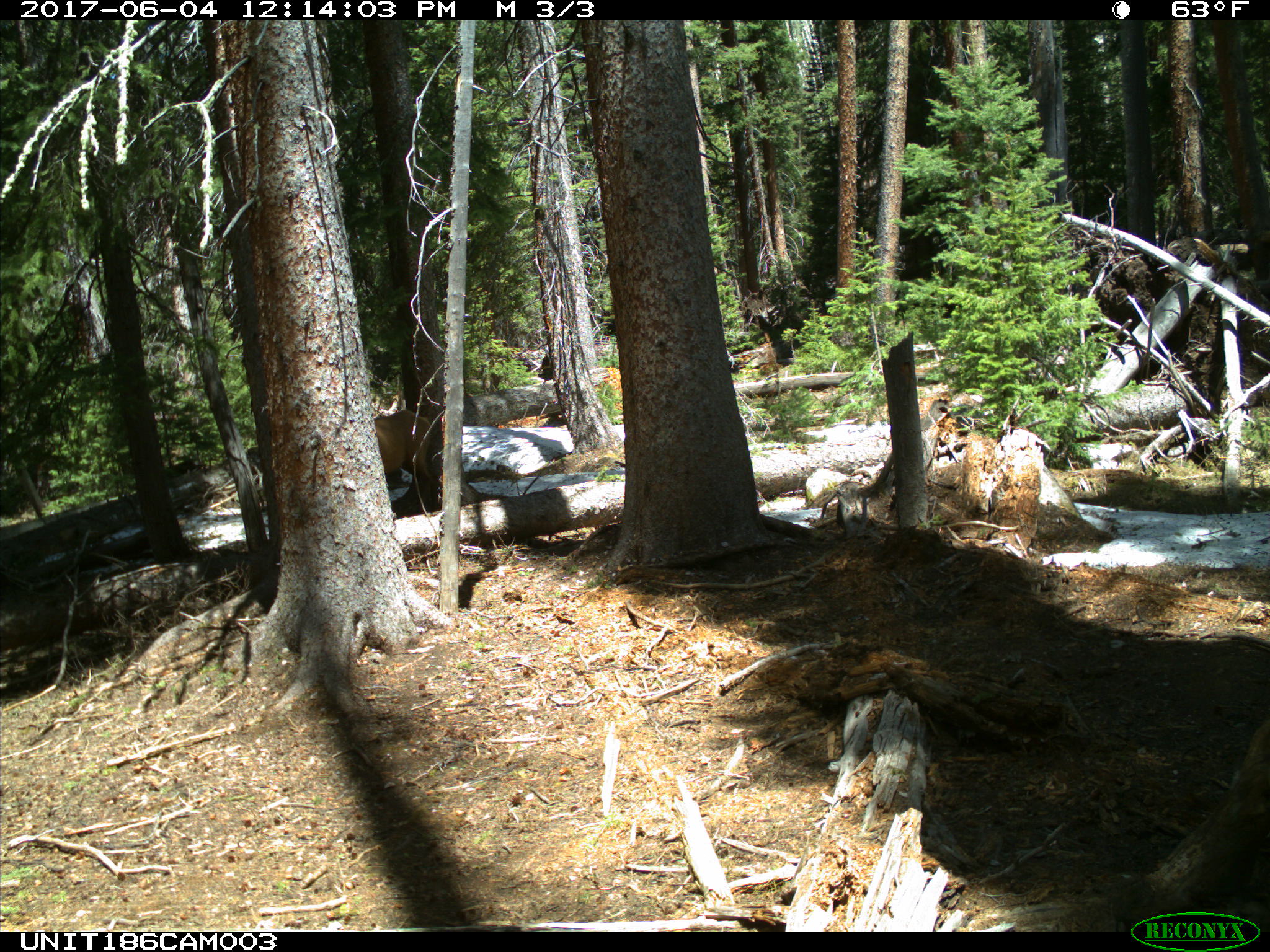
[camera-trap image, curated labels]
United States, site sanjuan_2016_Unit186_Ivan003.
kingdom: Animalia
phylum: Chordata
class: Mammalia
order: Artiodactyla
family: Cervidae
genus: Cervus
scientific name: Cervus elaphus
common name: red deer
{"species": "Cervus elaphus (red deer)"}